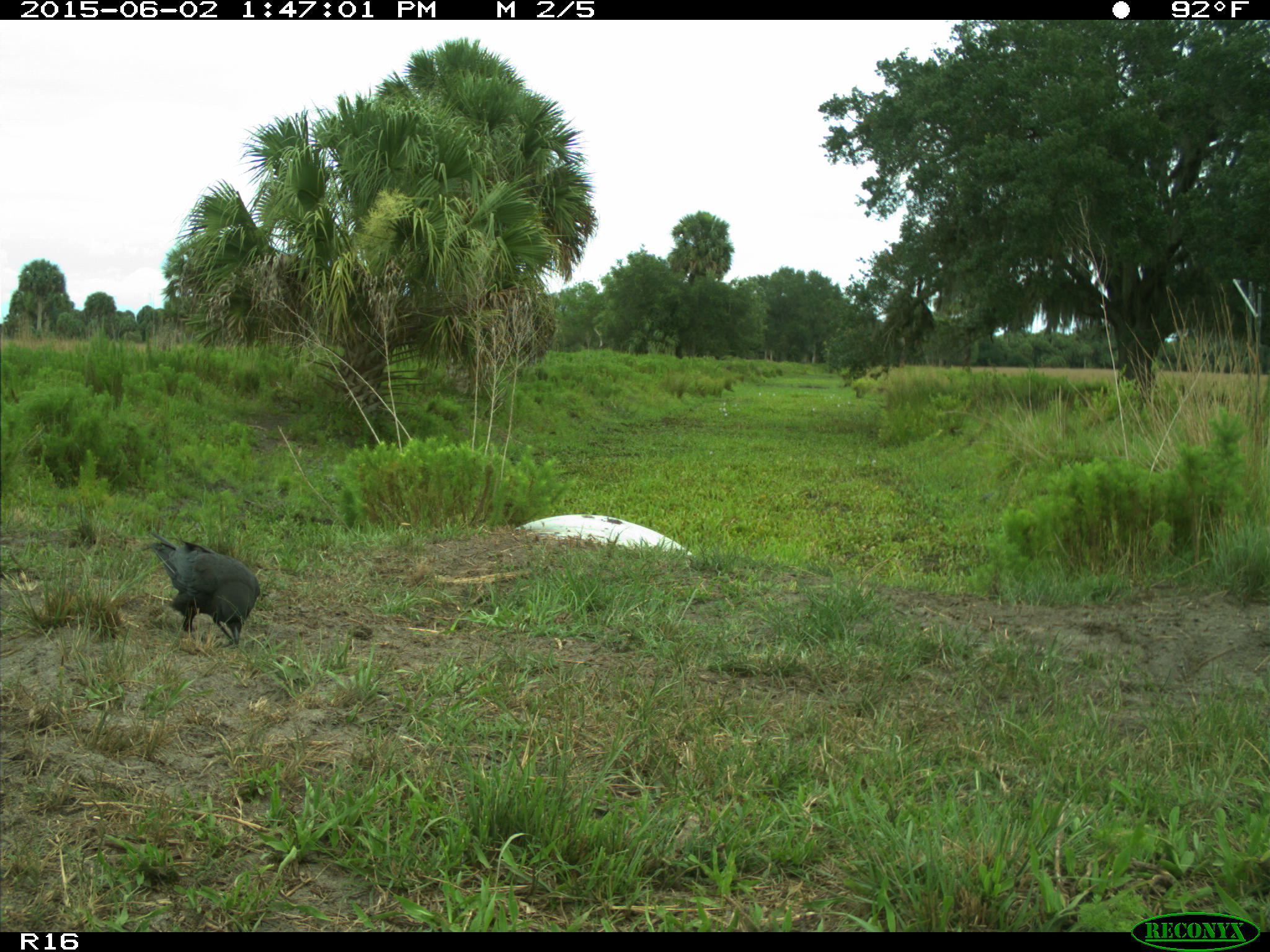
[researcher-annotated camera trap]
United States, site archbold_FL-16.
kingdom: Animalia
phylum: Chordata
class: Aves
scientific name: Aves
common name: birds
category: unidentified bird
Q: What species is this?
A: Unidentified bird (birds) (Aves).